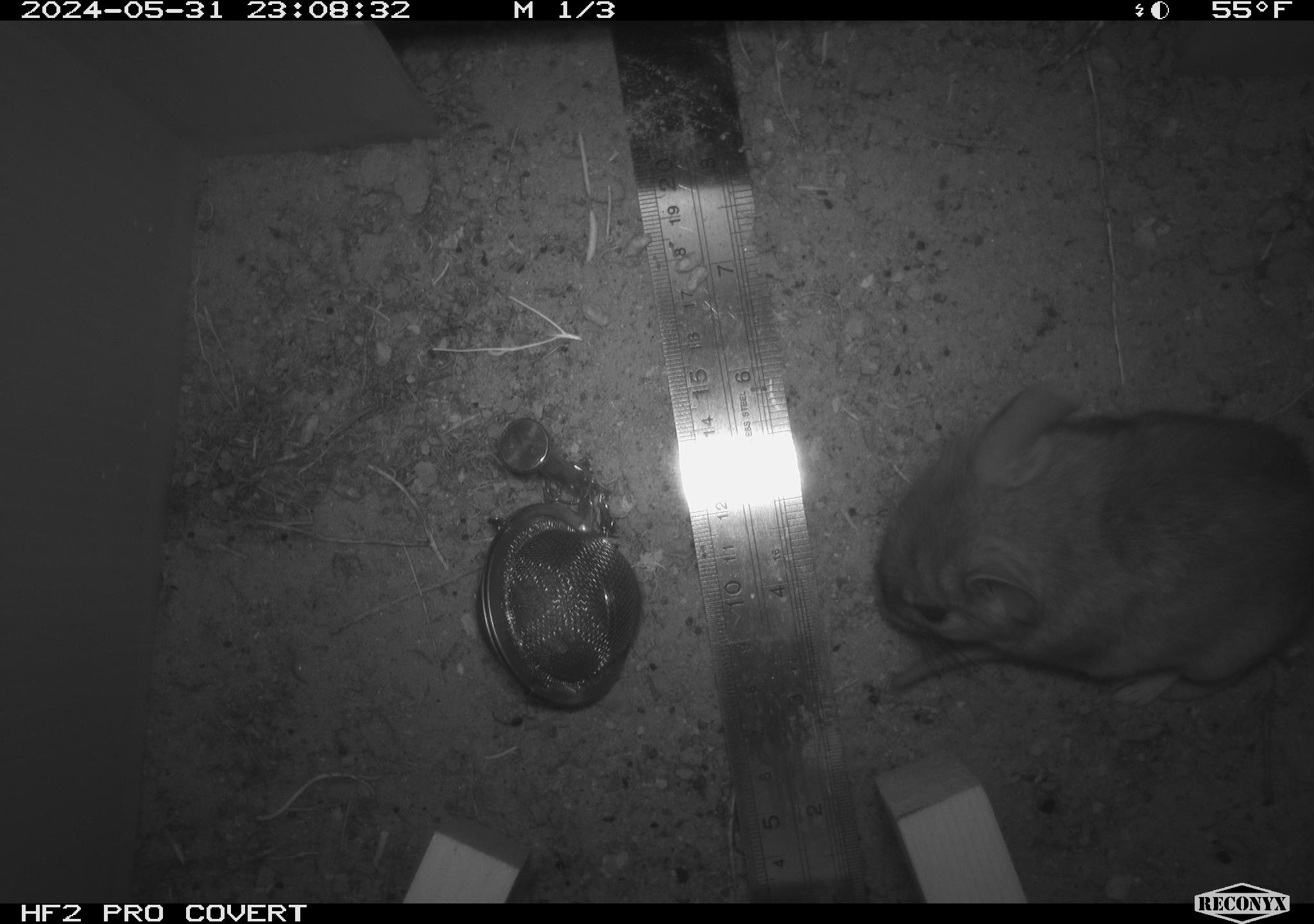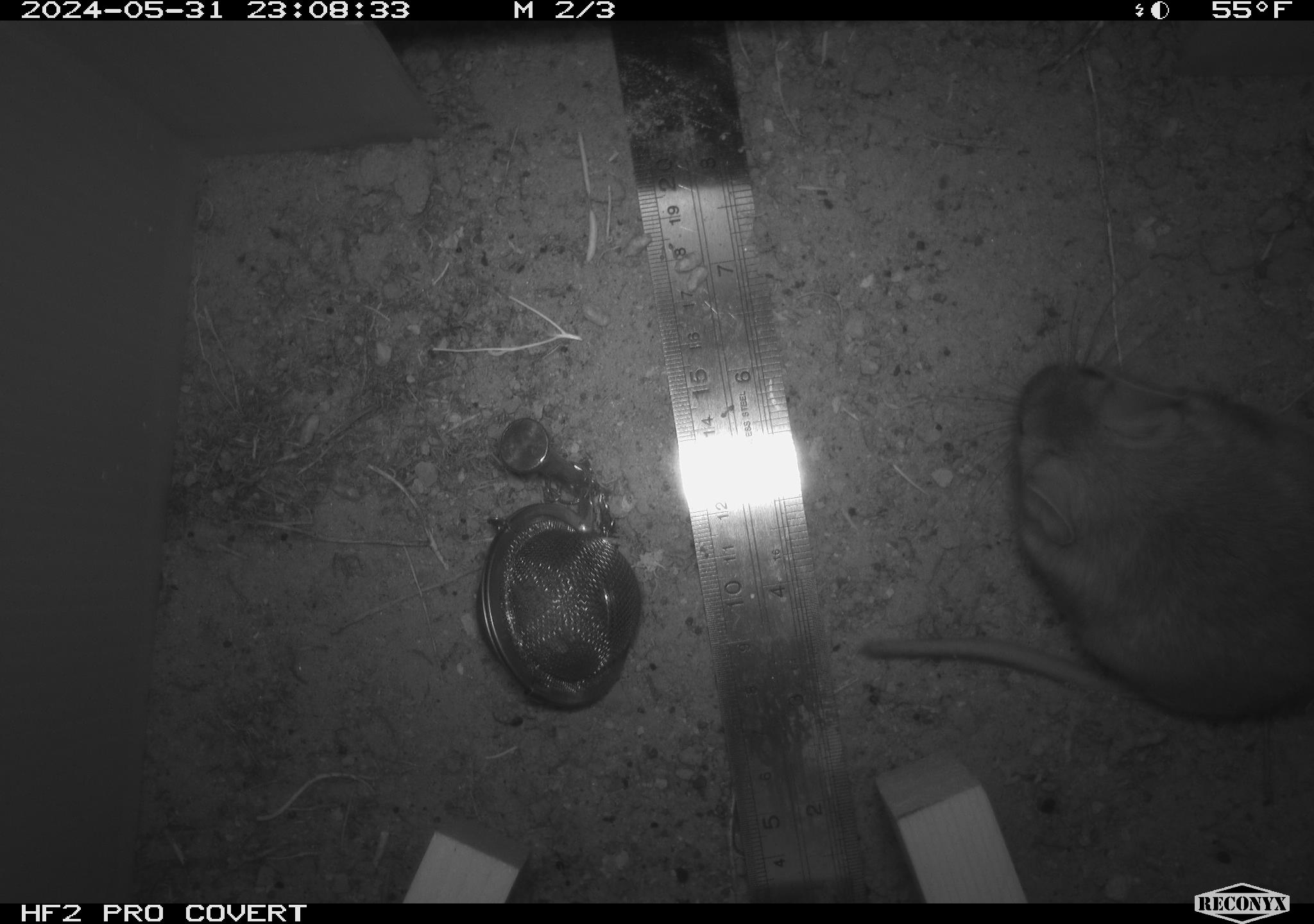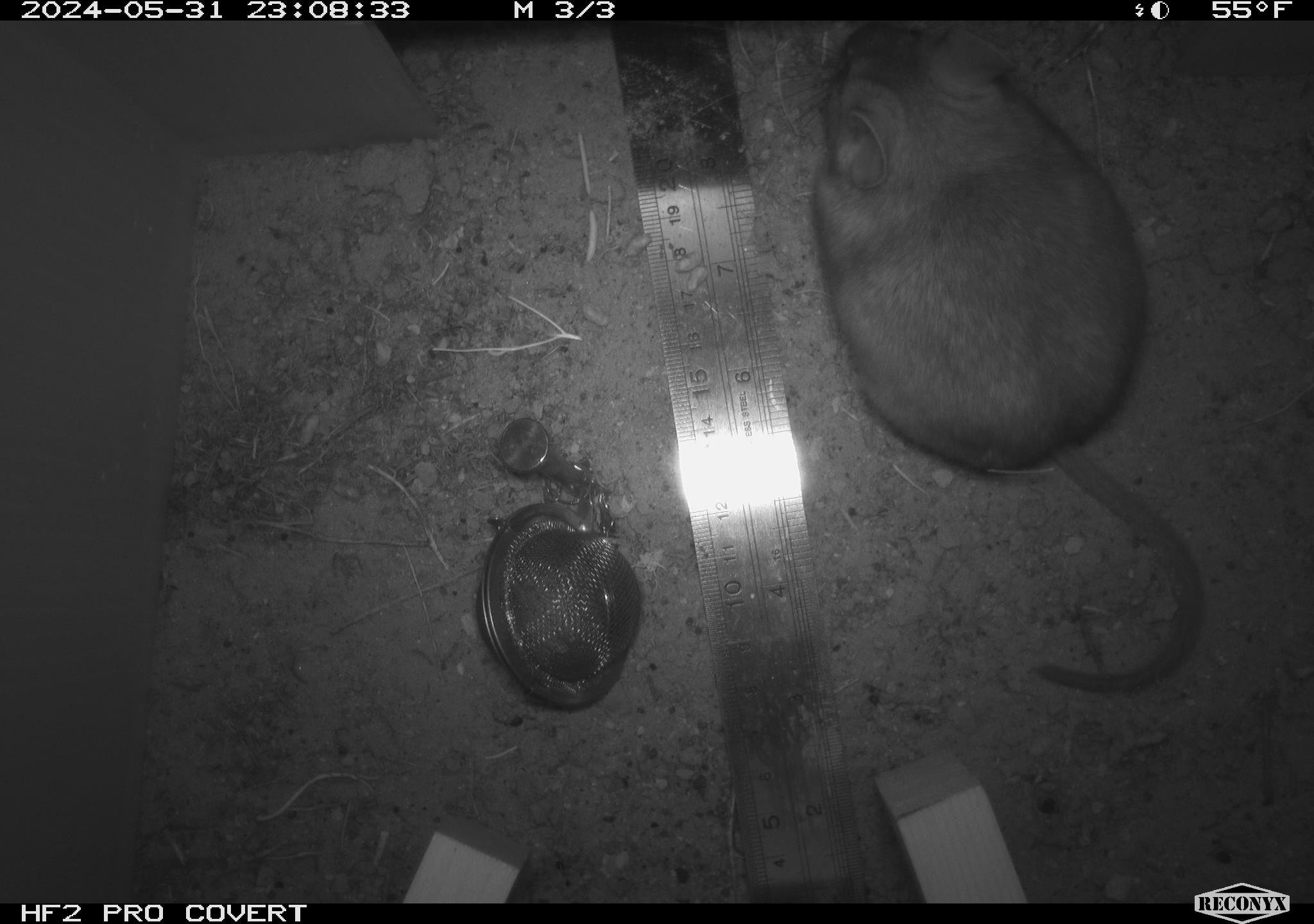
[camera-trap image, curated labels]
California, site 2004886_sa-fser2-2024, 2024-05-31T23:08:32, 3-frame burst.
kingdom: Animalia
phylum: Chordata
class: Mammalia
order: Rodentia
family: Cricetidae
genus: Neotoma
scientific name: Neotoma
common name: pack rat or woodrat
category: neotoma species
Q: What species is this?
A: Neotoma species (pack rat or woodrat) (Neotoma).